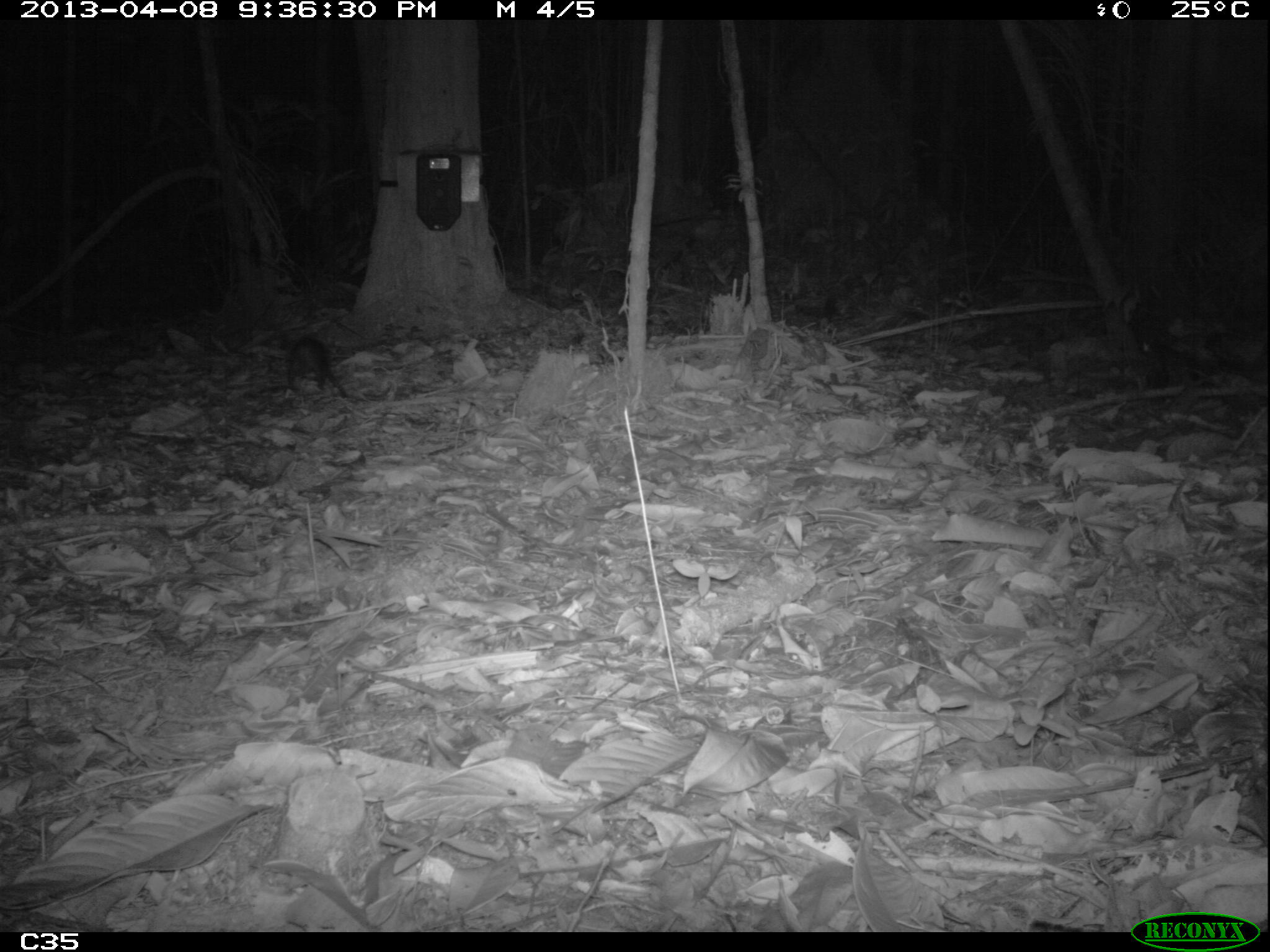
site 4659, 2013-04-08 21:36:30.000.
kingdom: Animalia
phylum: Chordata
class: Mammalia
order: Didelphimorphia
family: Didelphidae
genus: Didelphis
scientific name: Didelphis imperfecta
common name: guianan white-eared opossum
Didelphis imperfecta (guianan white-eared opossum), count 1, age juvenile.